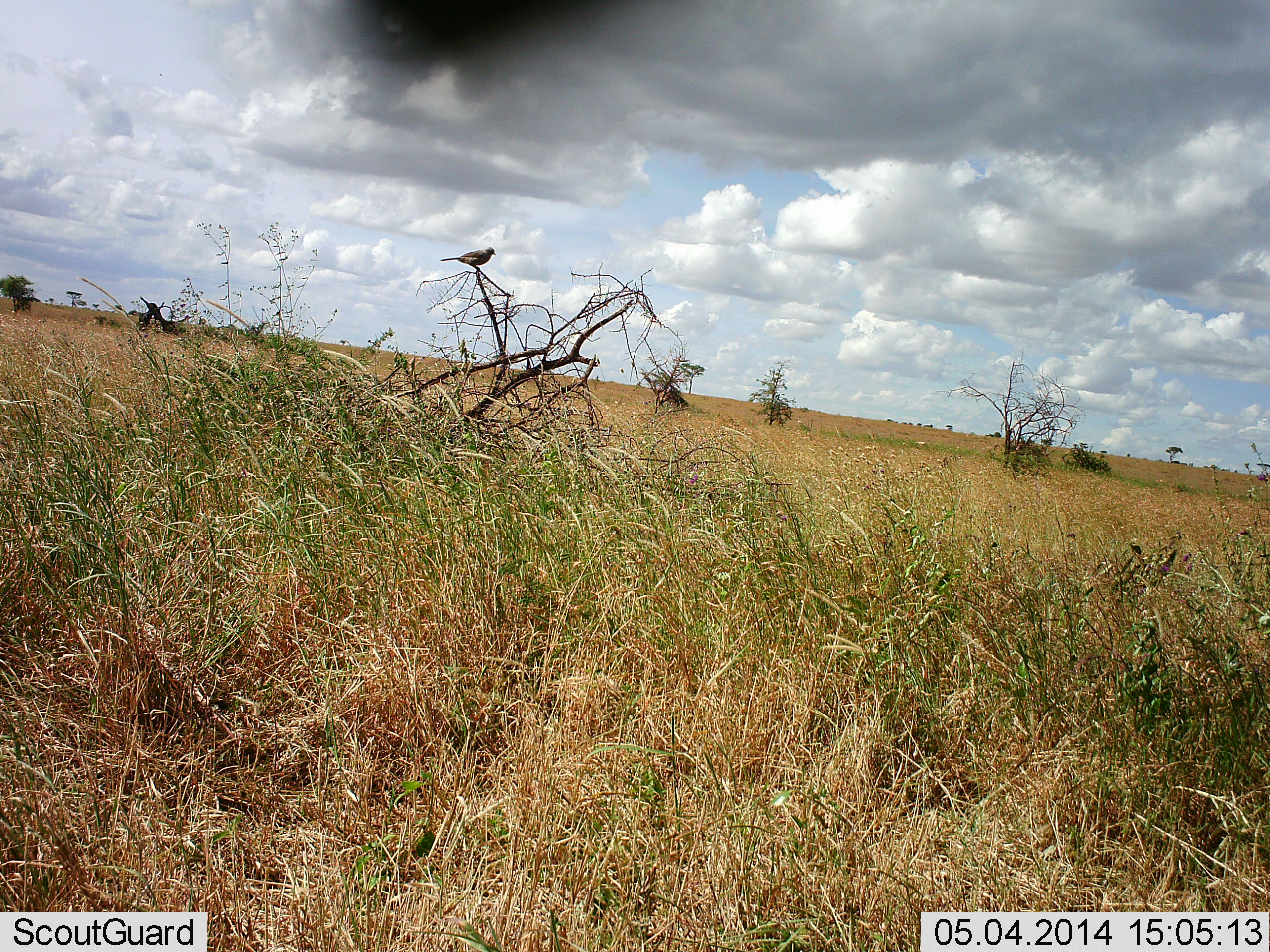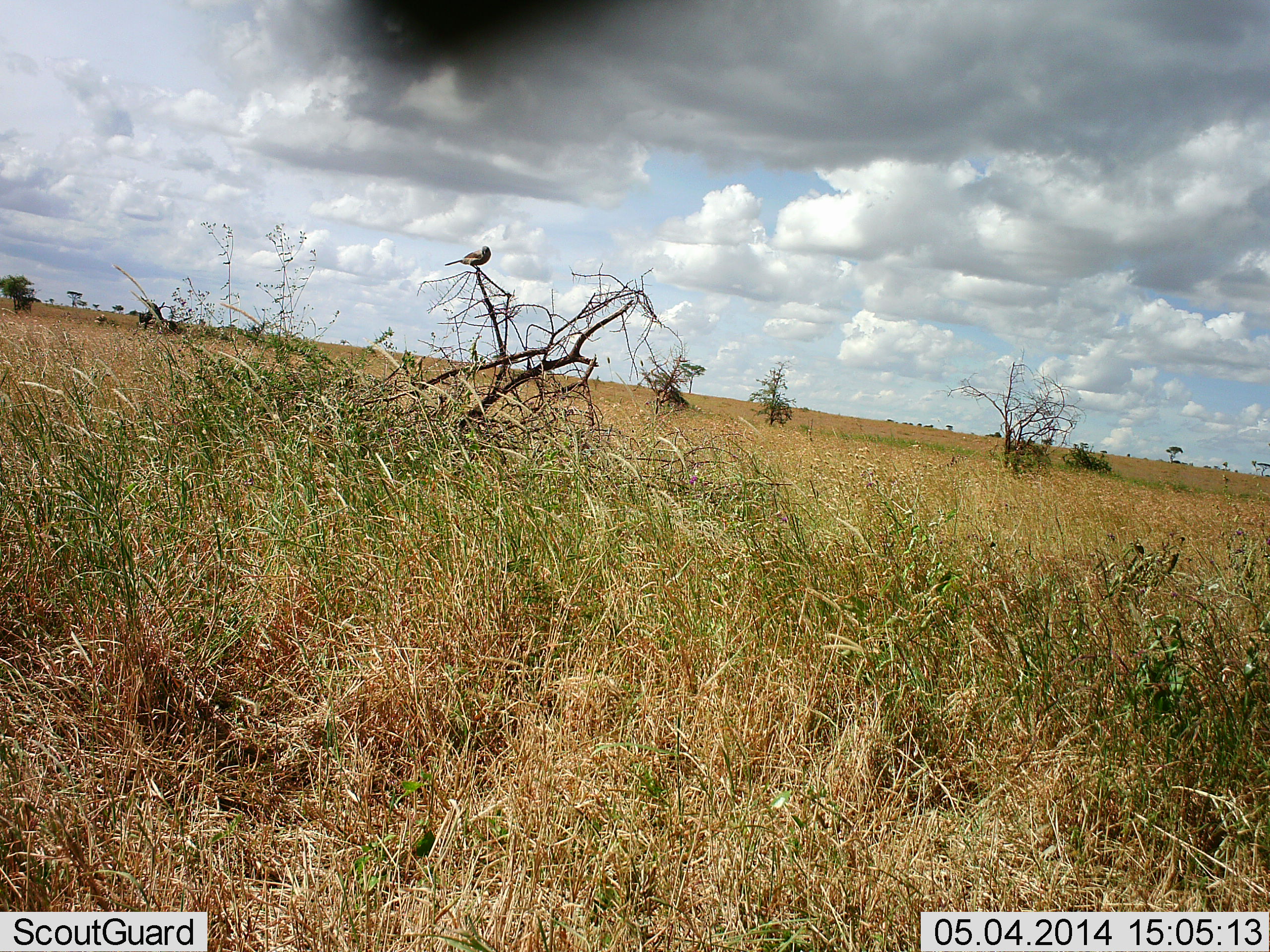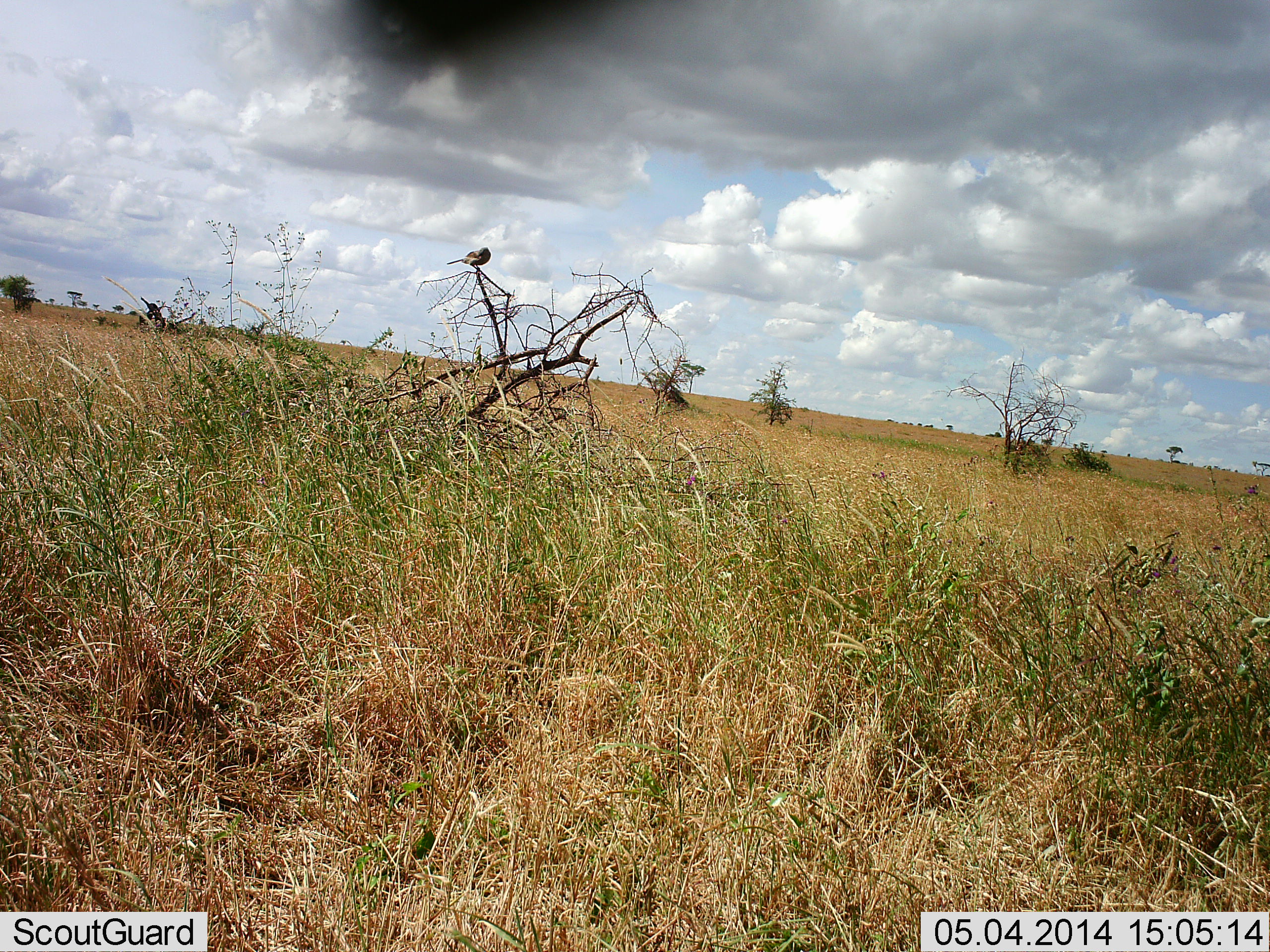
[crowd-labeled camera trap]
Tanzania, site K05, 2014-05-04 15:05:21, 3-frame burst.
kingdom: Animalia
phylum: Chordata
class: Aves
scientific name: Aves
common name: bird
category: otherbird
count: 1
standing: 50%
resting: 60%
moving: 0%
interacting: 0%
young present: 0%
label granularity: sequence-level